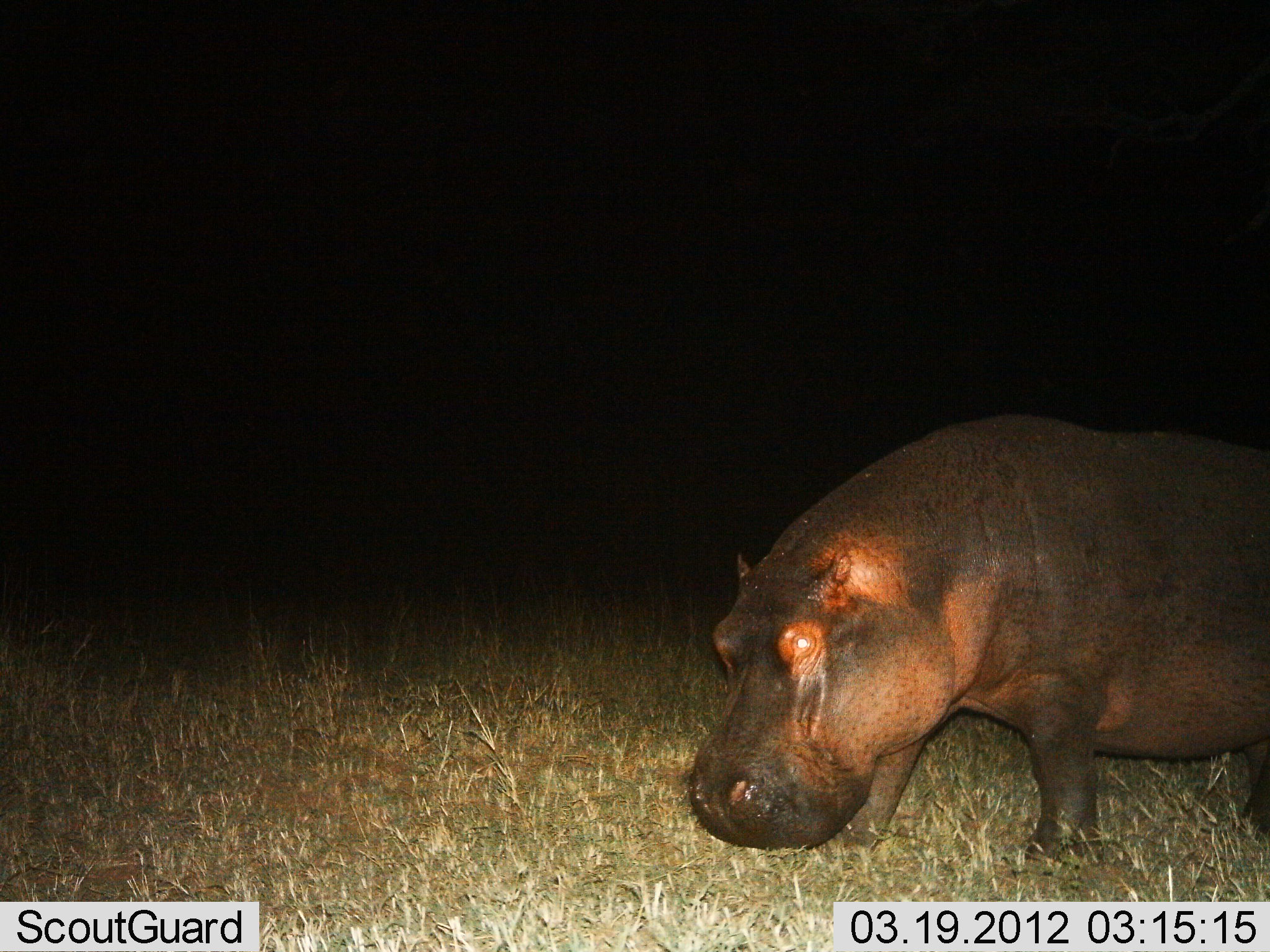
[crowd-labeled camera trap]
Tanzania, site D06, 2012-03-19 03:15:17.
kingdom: Animalia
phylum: Chordata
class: Mammalia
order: Artiodactyla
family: Hippopotamidae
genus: Hippopotamus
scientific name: Hippopotamus amphibius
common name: hippopotamus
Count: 1.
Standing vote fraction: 33%.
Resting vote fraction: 0%.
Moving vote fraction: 62%.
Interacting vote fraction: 0%.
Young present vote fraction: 0%.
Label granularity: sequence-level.